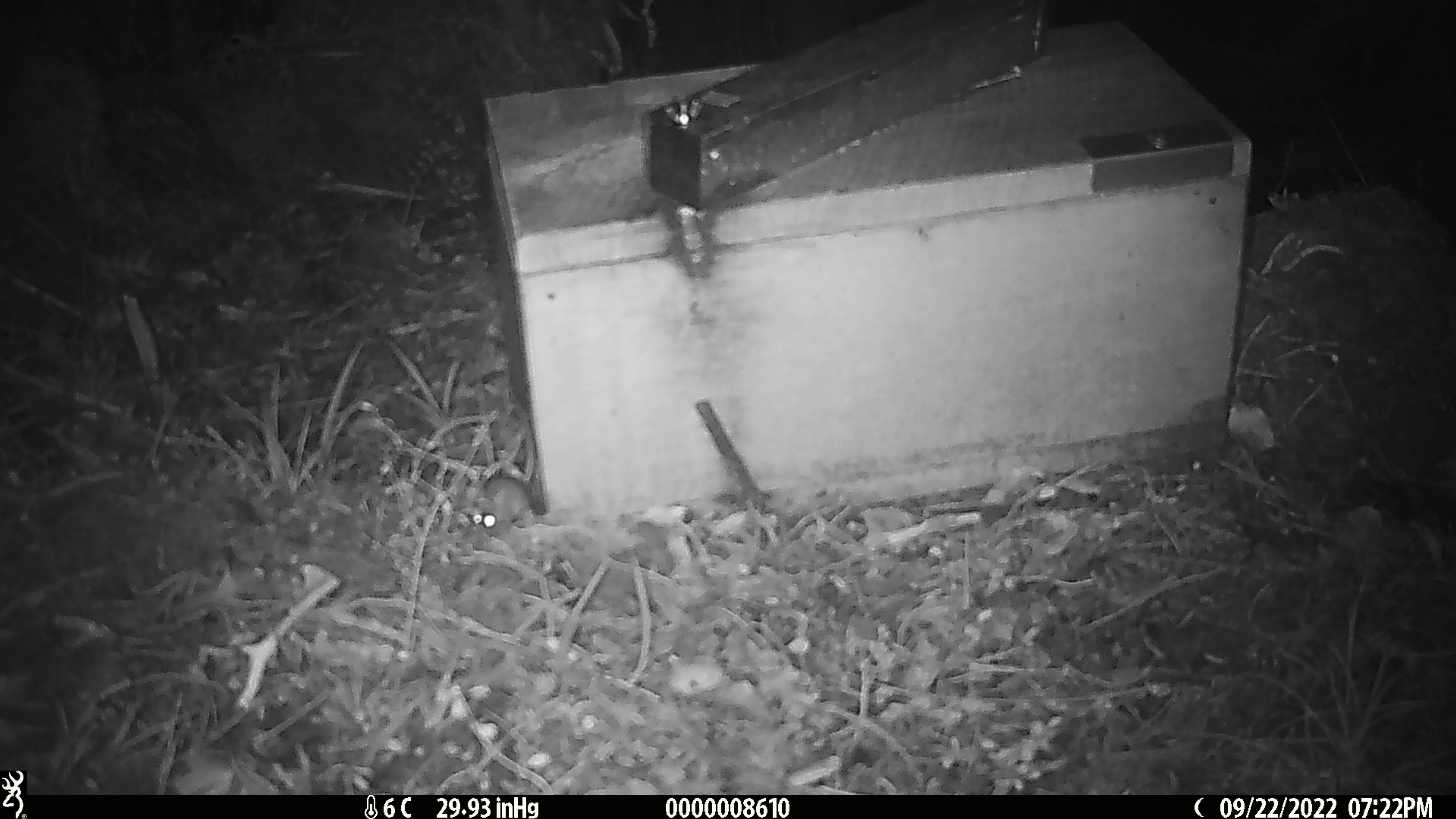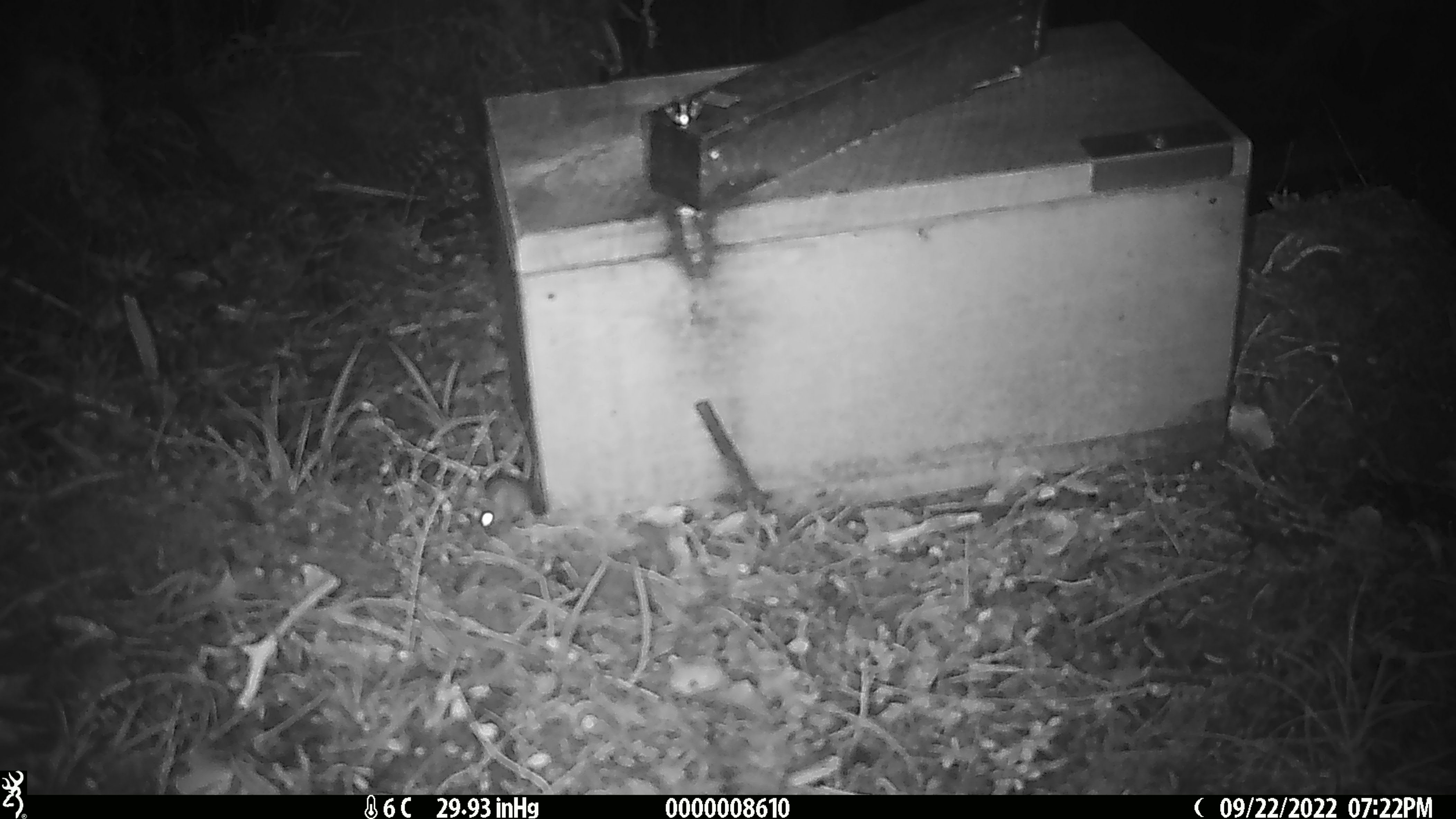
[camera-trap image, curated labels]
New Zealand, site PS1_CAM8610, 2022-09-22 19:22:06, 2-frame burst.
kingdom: Animalia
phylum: Chordata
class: Mammalia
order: Rodentia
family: Muridae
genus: Mus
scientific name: Mus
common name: mouse